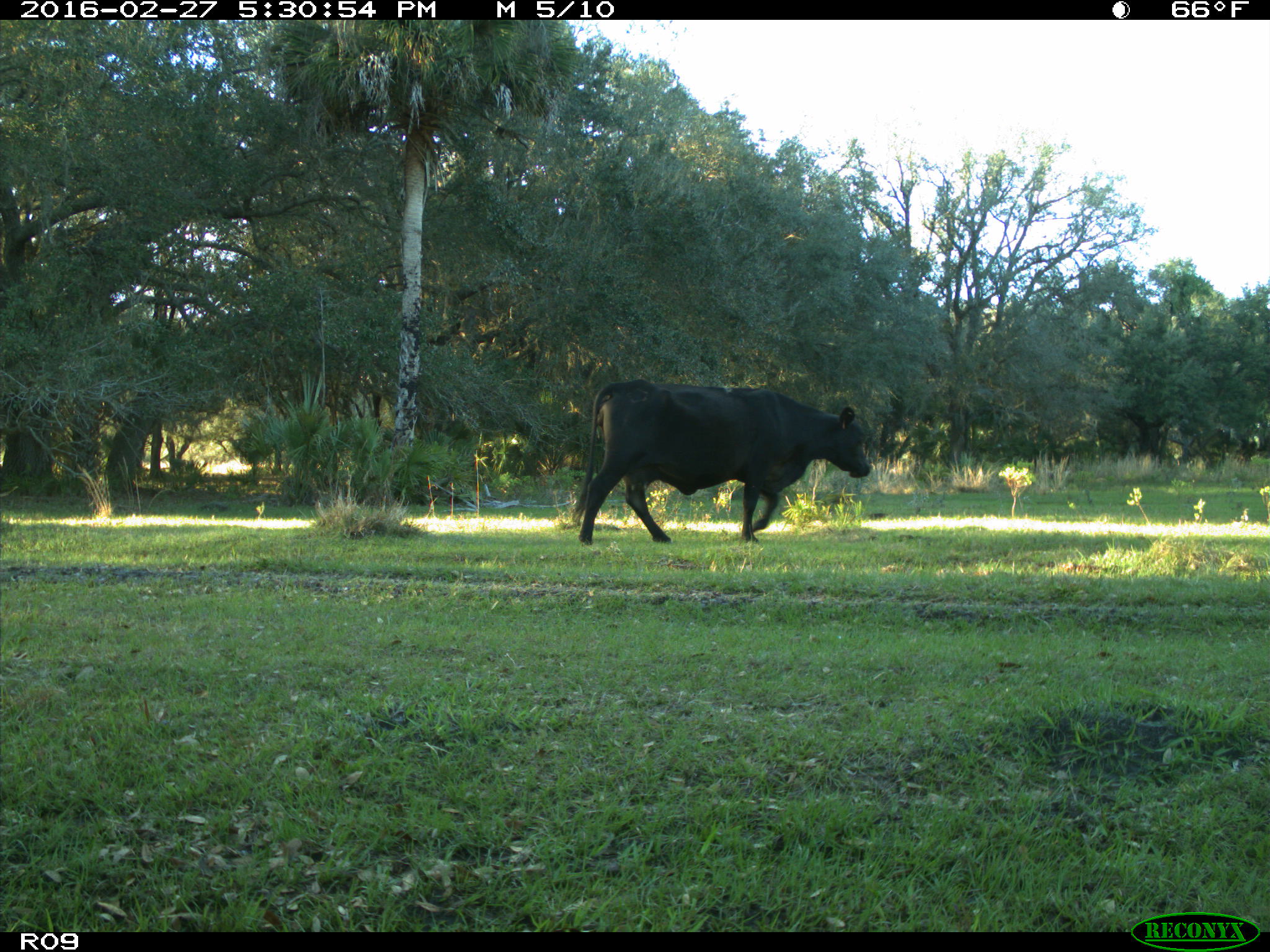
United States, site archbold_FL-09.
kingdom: Animalia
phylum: Chordata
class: Mammalia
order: Artiodactyla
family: Bovidae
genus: Bos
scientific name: Bos taurus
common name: domestic cow